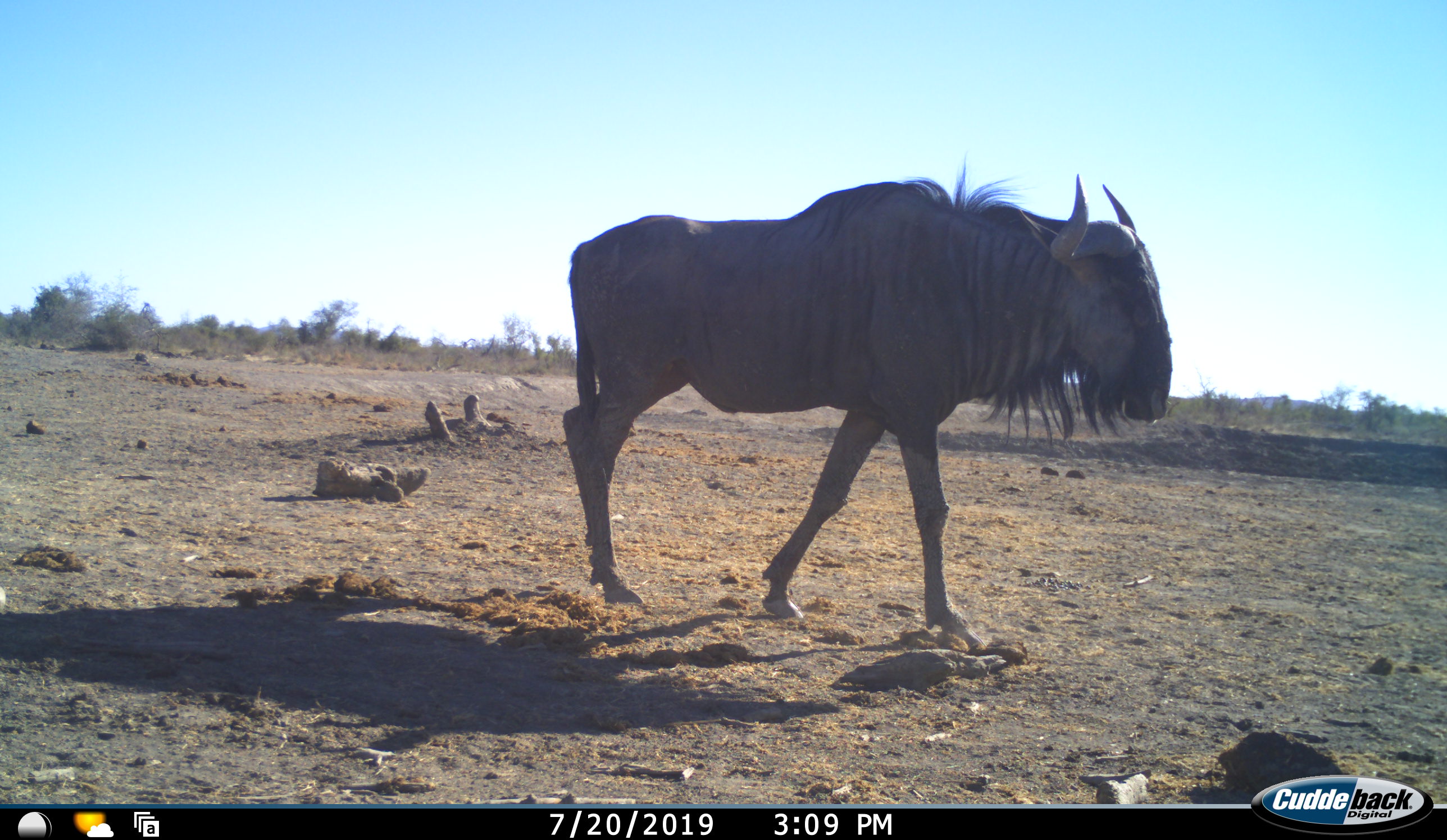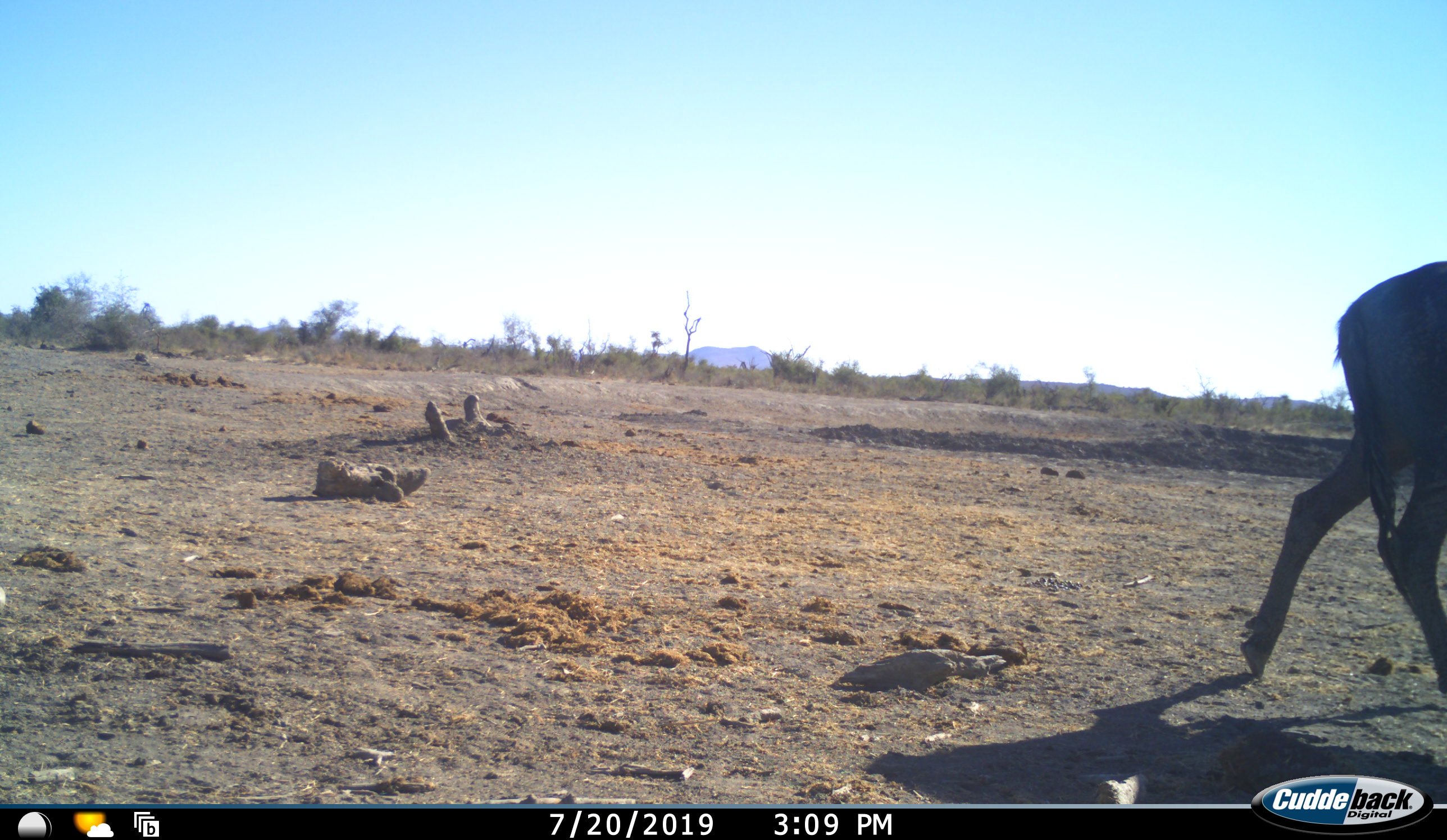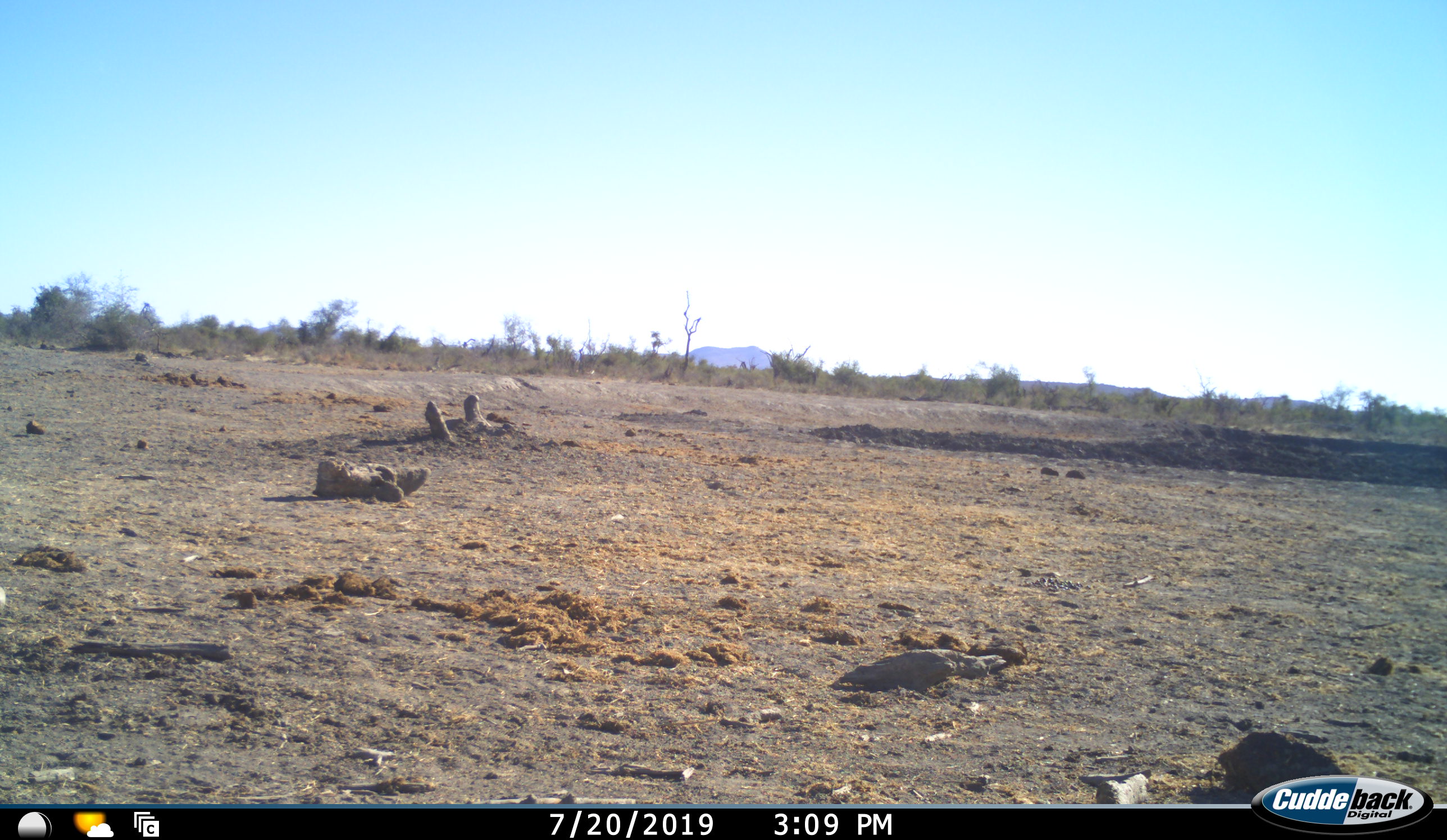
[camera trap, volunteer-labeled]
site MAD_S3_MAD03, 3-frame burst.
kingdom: Animalia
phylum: Chordata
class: Mammalia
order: Artiodactyla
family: Bovidae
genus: Connochaetes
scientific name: Connochaetes taurinus taurinus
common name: blue wildebeest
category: wildebeestblue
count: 1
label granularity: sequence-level